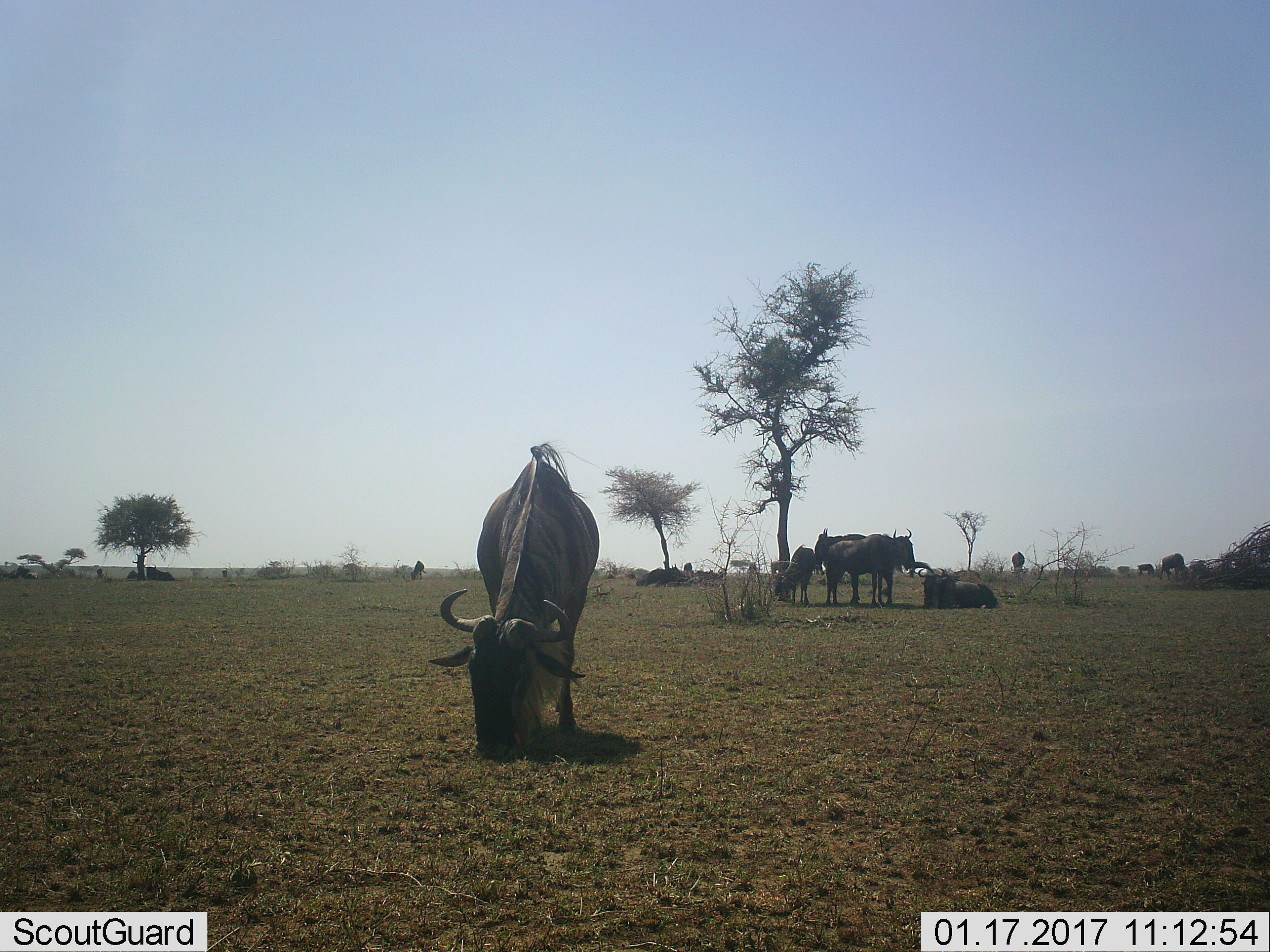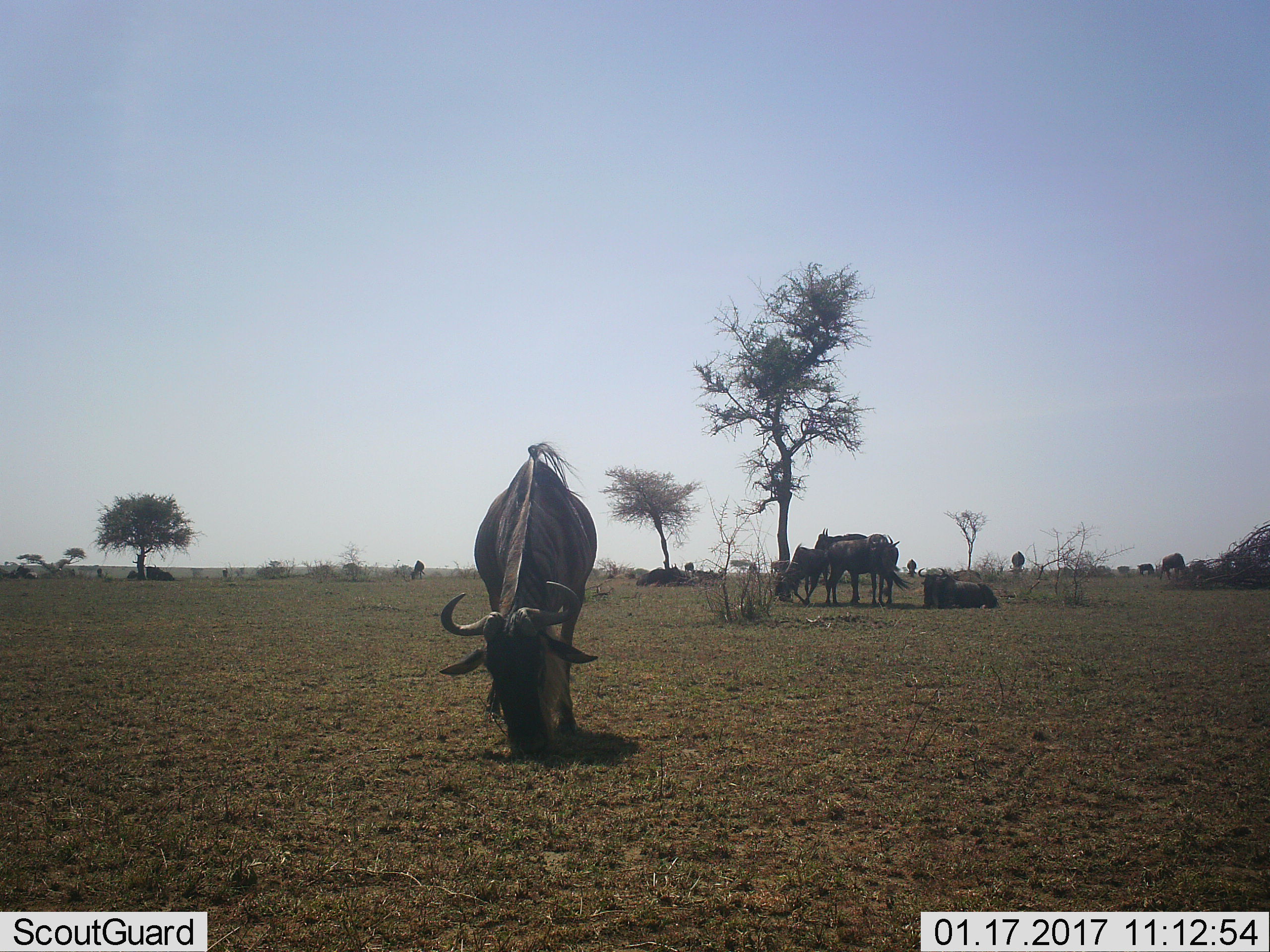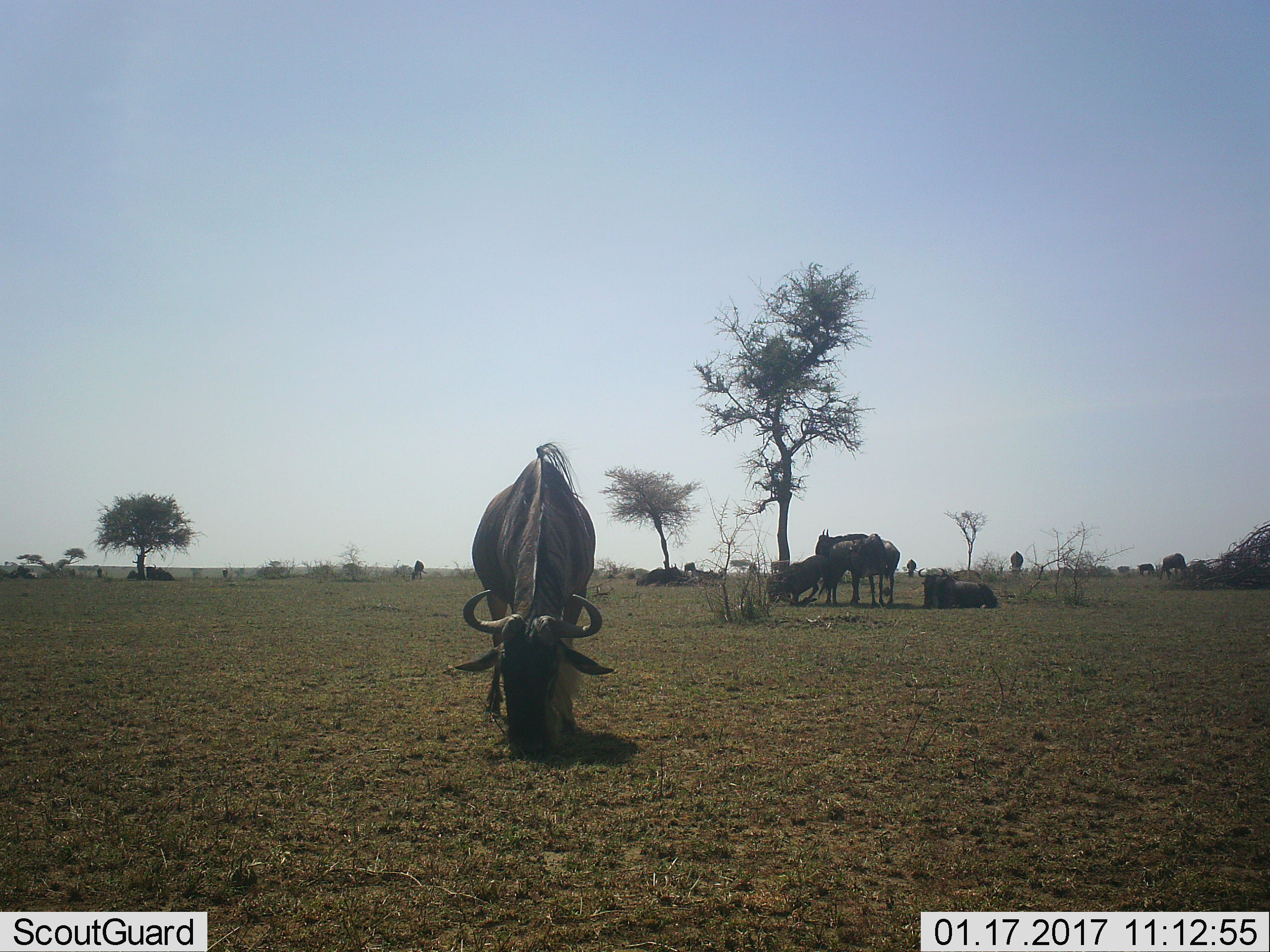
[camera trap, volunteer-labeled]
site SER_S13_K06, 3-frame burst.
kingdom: Animalia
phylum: Chordata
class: Mammalia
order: Artiodactyla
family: Bovidae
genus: Connochaetes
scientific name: Connochaetes taurinus taurinus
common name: blue wildebeest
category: wildebeestblue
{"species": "wildebeestblue (blue wildebeest) (Connochaetes taurinus taurinus)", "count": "11-50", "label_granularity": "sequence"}